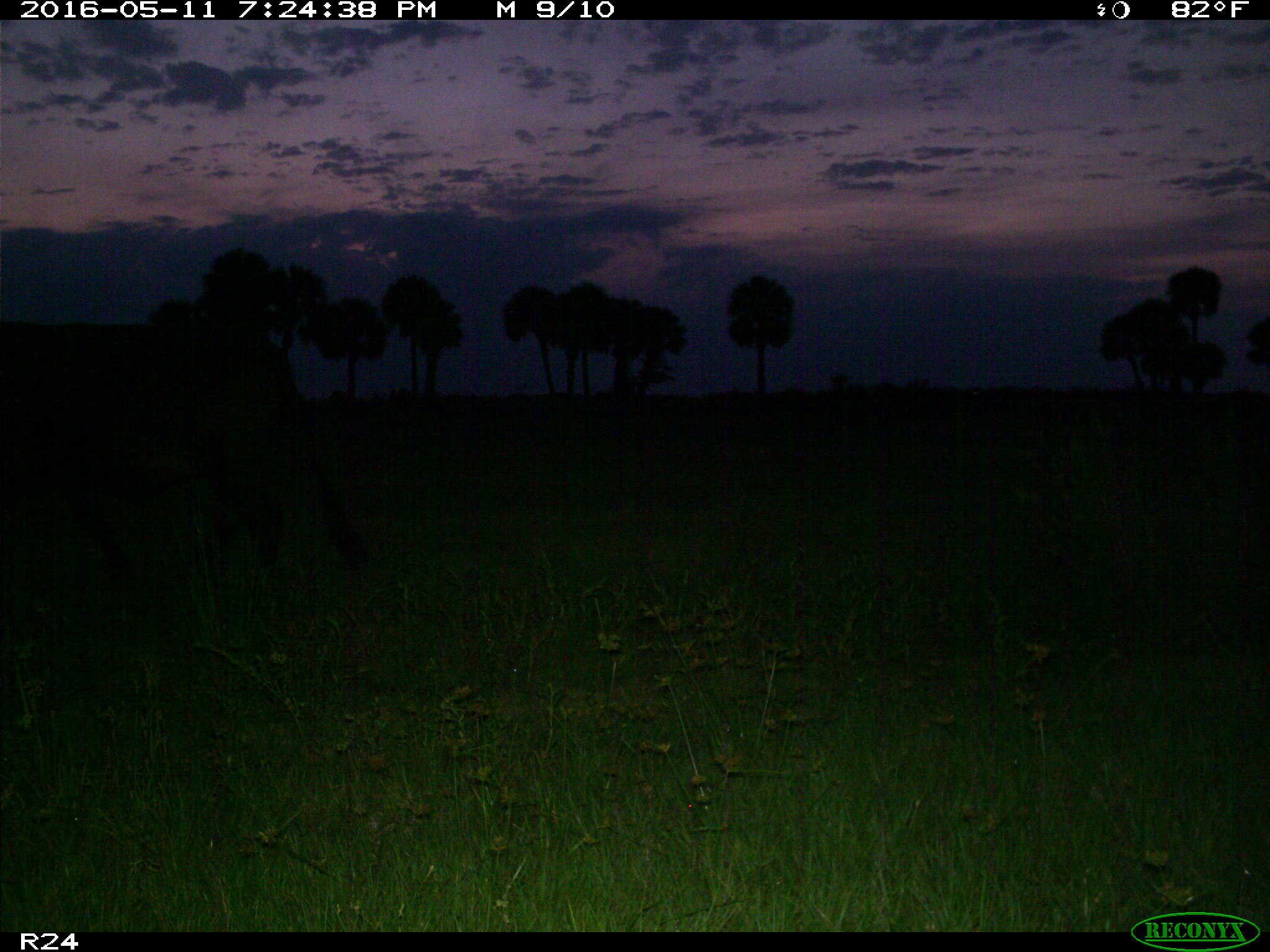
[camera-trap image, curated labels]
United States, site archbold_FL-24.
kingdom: Animalia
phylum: Chordata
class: Mammalia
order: Artiodactyla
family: Bovidae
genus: Bos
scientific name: Bos taurus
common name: domestic cow